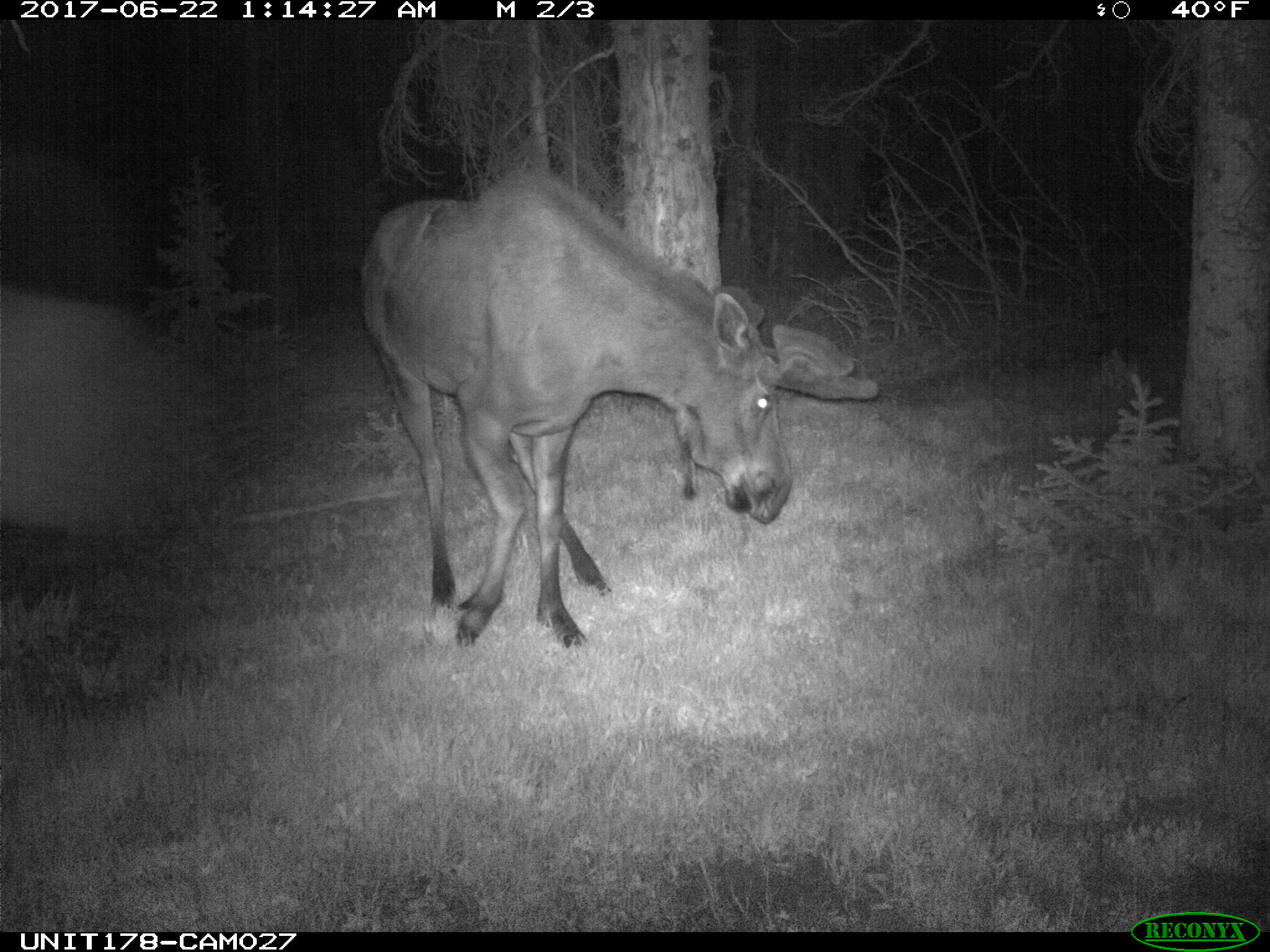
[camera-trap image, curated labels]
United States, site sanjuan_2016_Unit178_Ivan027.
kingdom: Animalia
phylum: Chordata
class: Mammalia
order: Artiodactyla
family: Cervidae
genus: Alces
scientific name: Alces alces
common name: moose